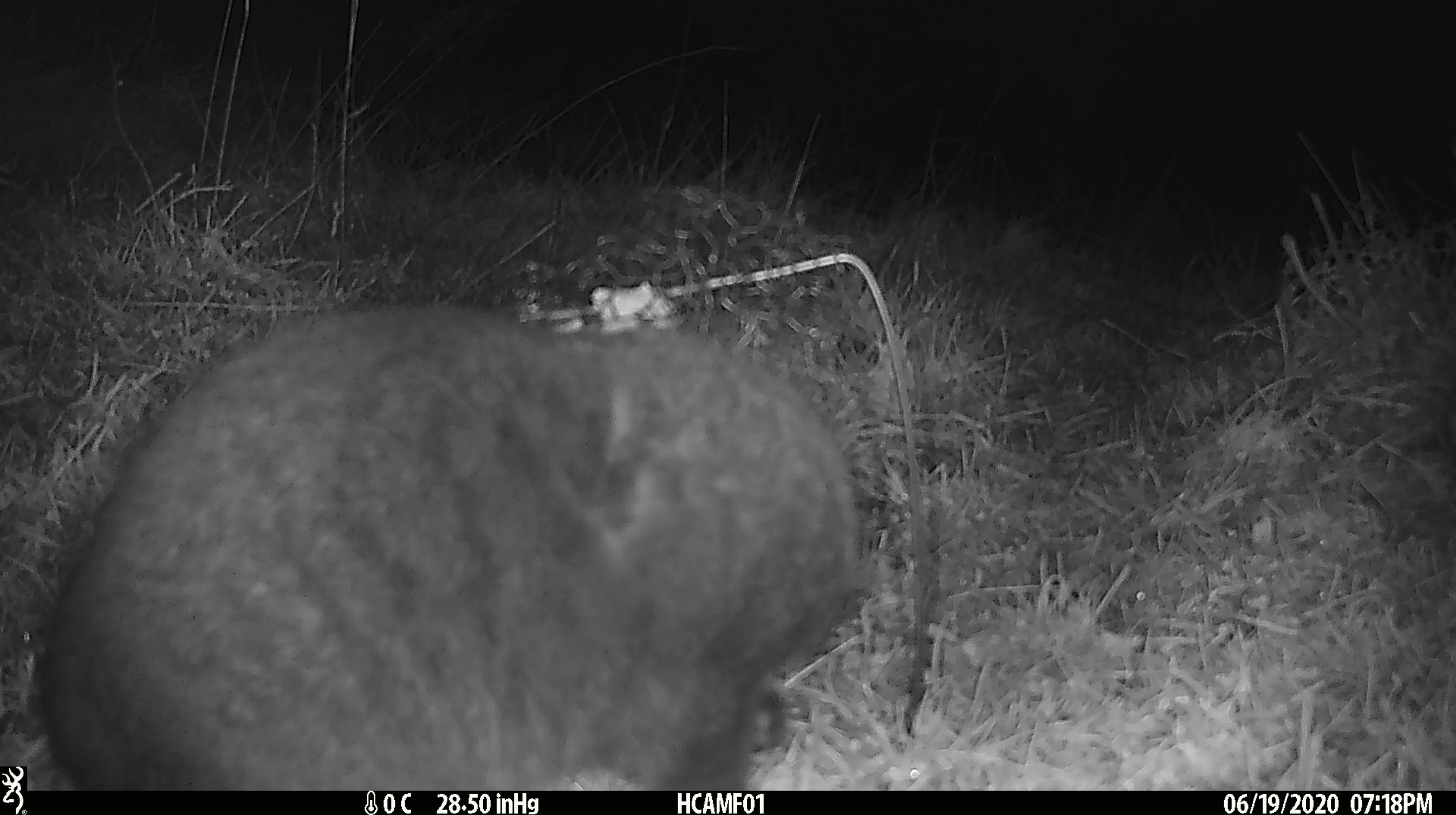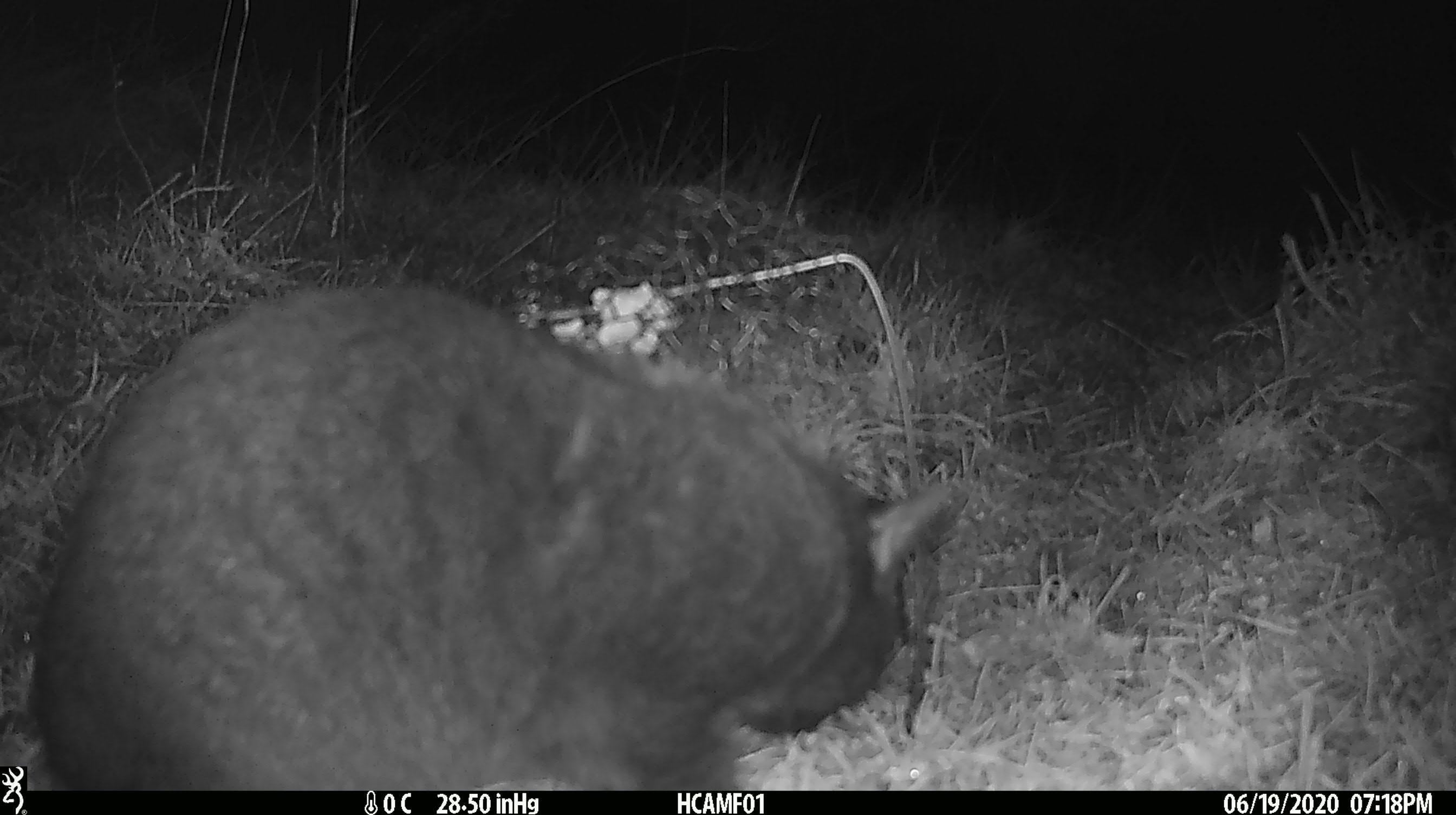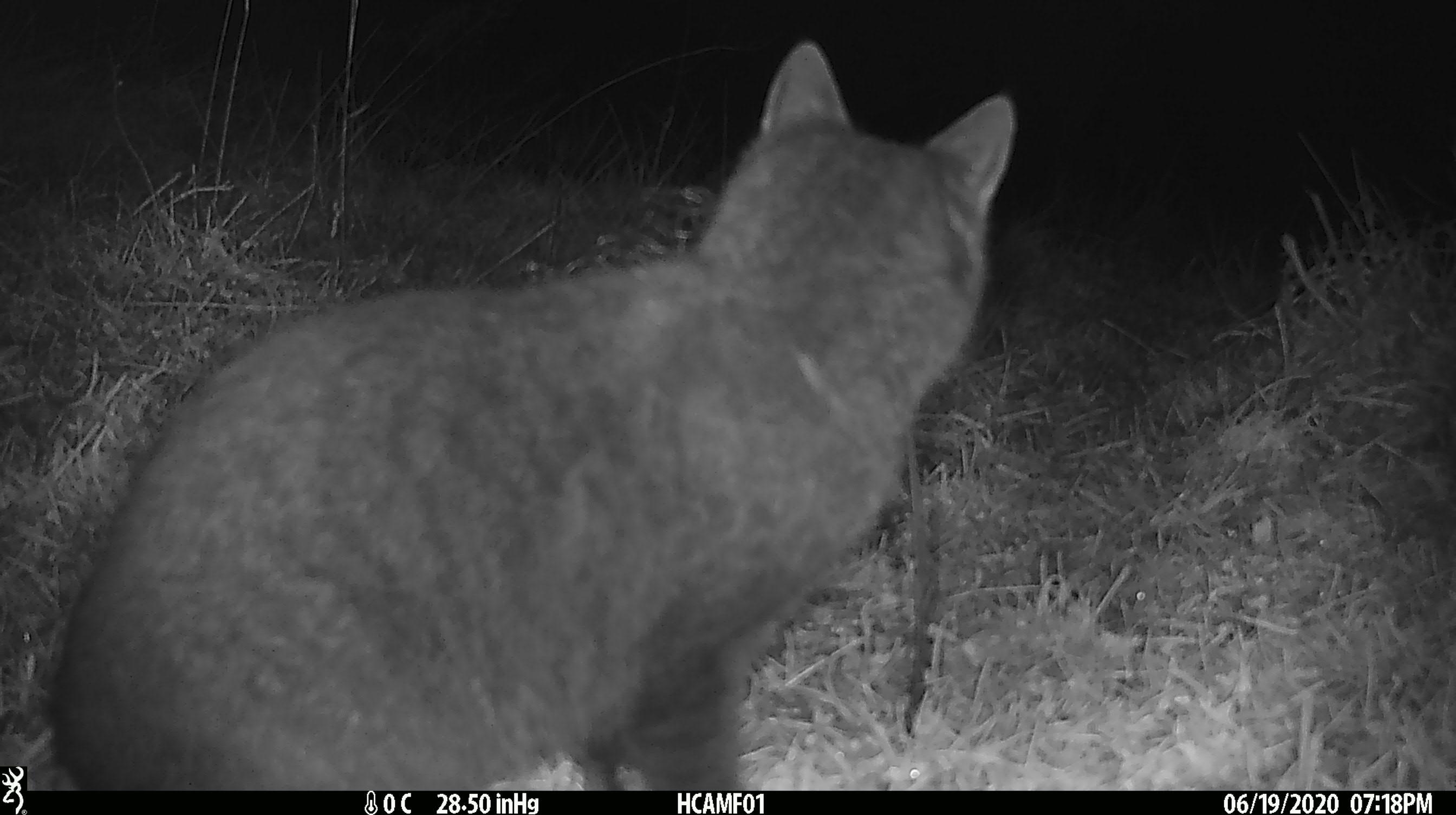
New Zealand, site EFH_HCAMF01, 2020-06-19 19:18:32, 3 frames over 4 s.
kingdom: Animalia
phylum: Chordata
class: Mammalia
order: Carnivora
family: Felidae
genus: Felis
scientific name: Felis catus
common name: domestic cat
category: cat